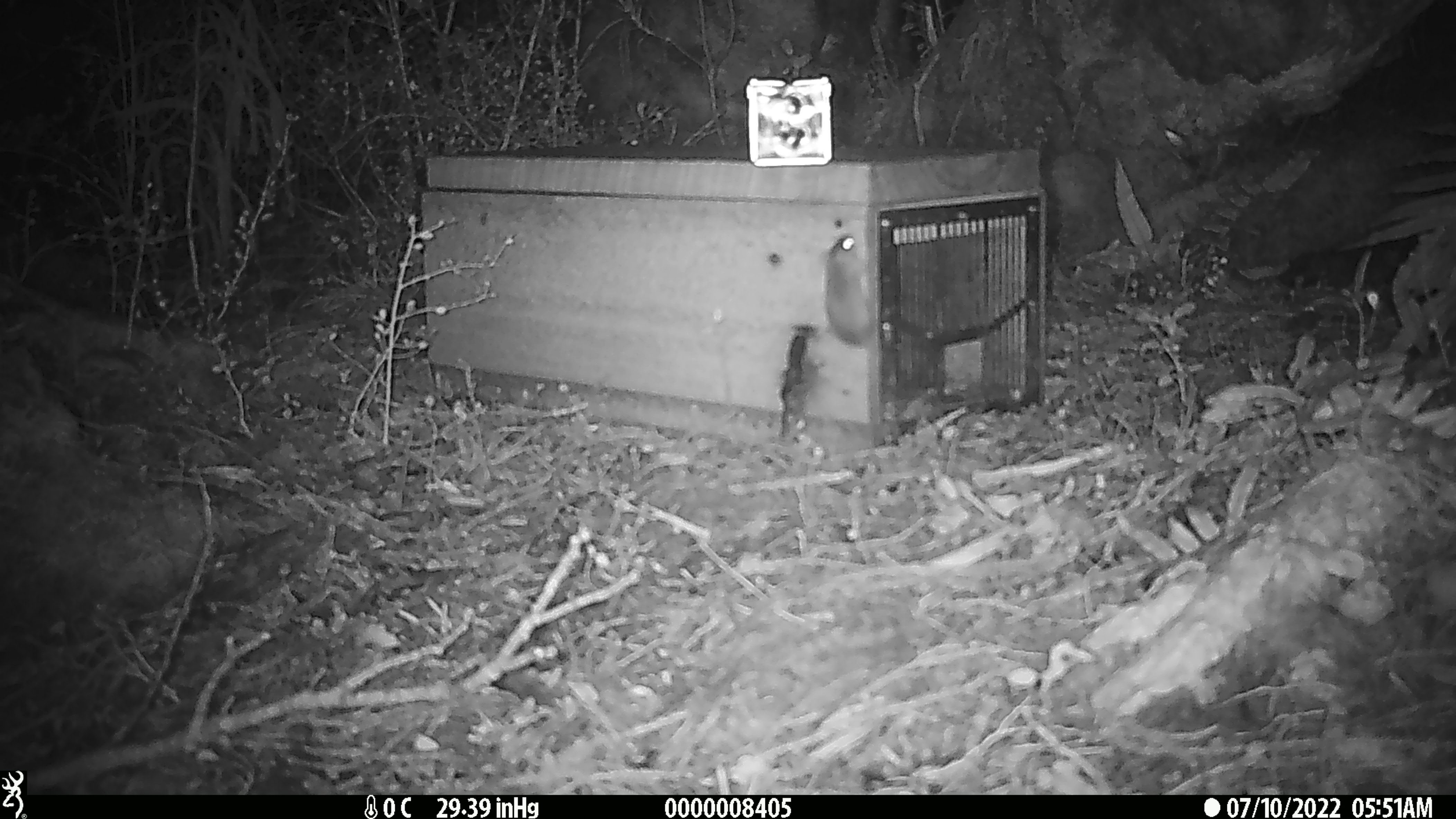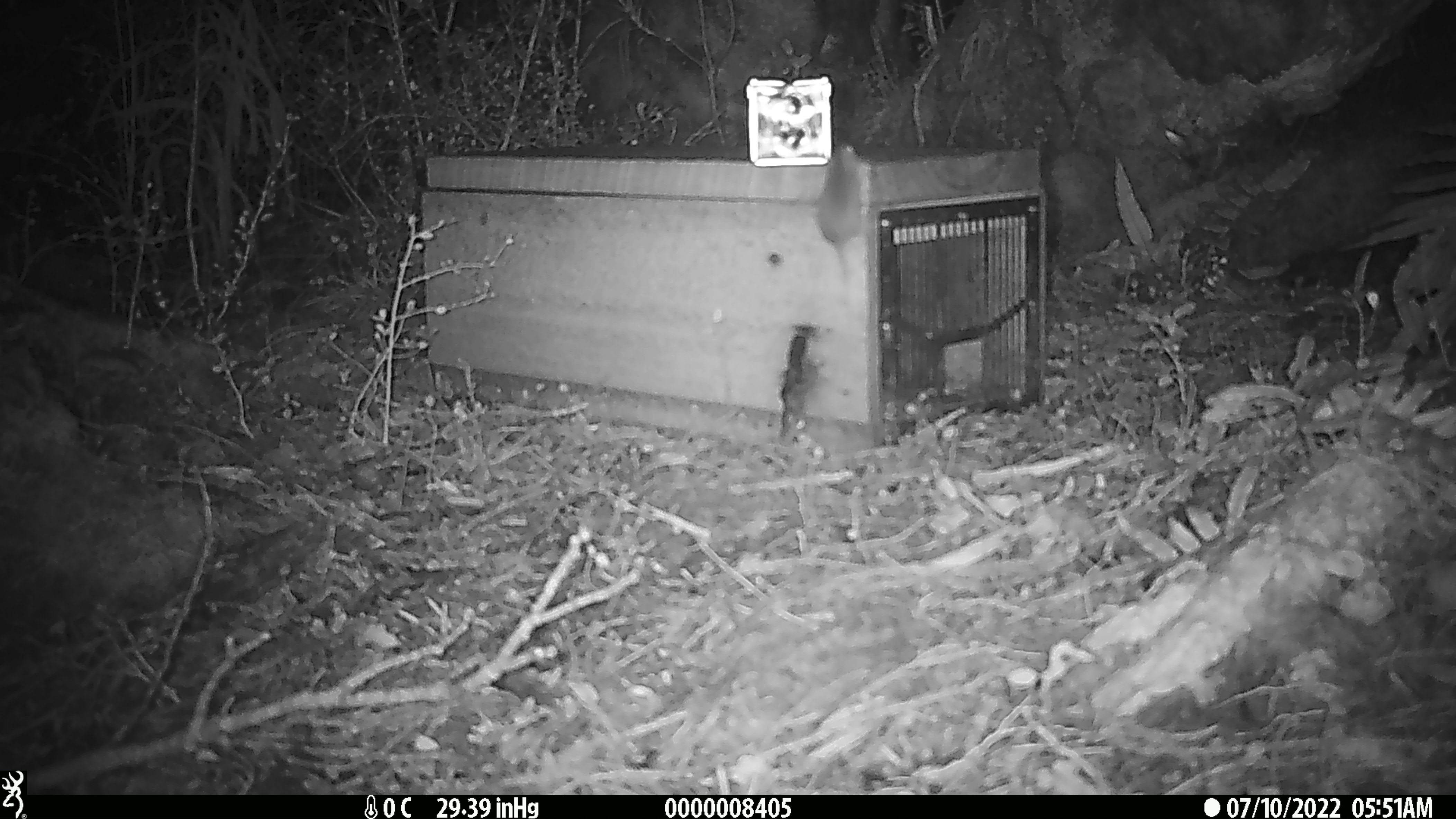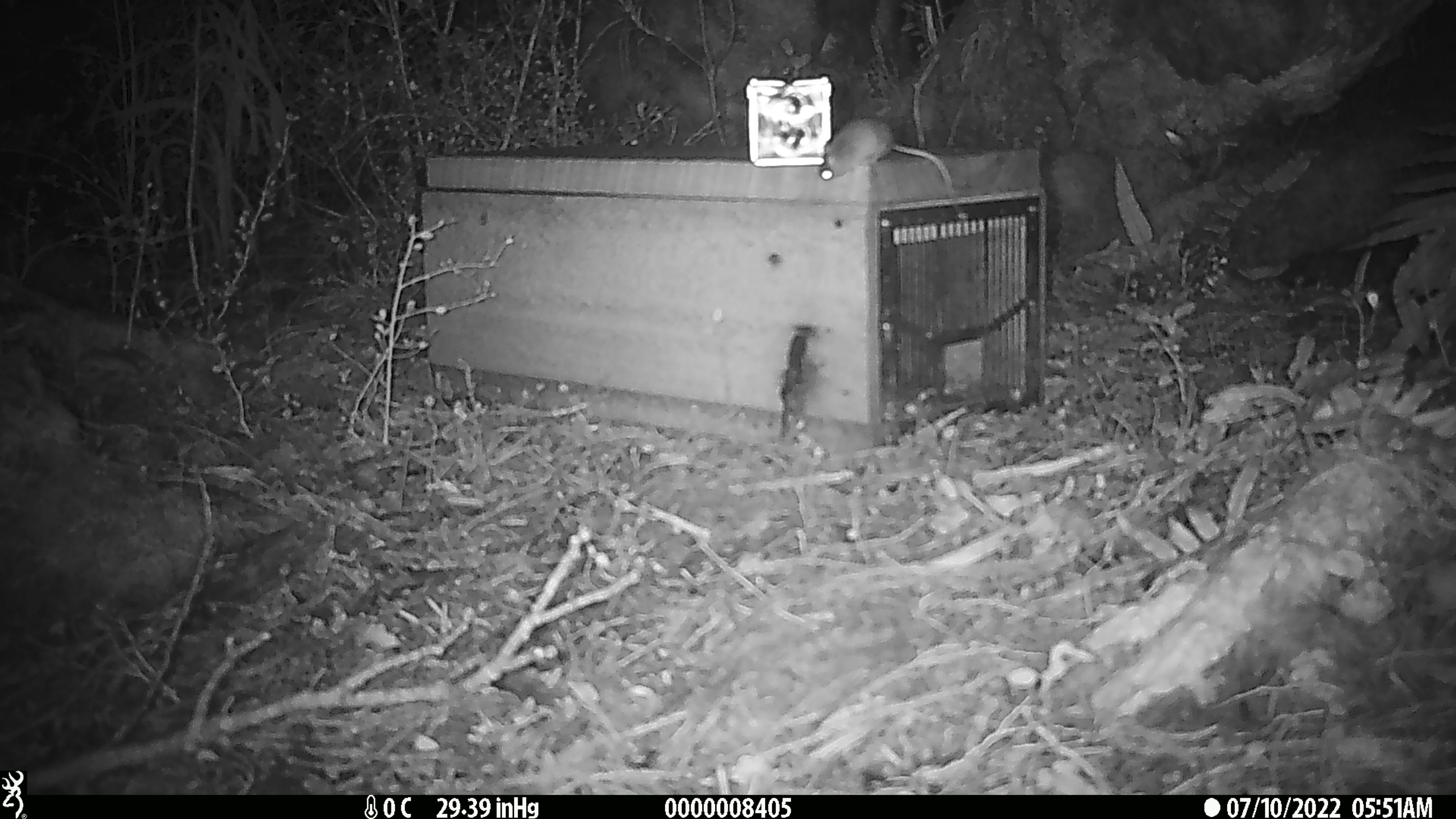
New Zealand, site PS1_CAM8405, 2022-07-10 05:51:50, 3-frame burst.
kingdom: Animalia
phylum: Chordata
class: Mammalia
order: Rodentia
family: Muridae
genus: Mus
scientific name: Mus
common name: mouse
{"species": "mouse (Mus)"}